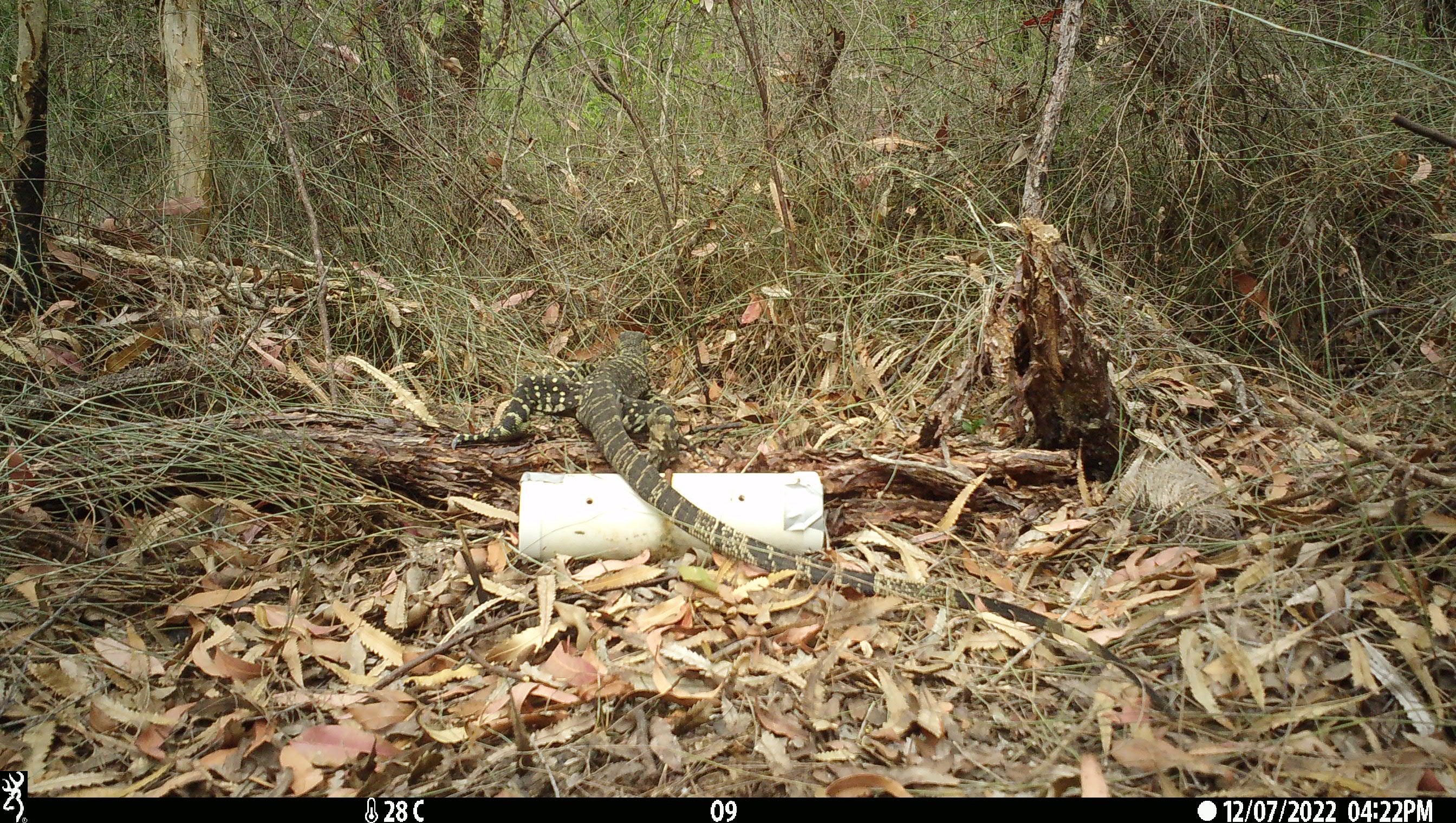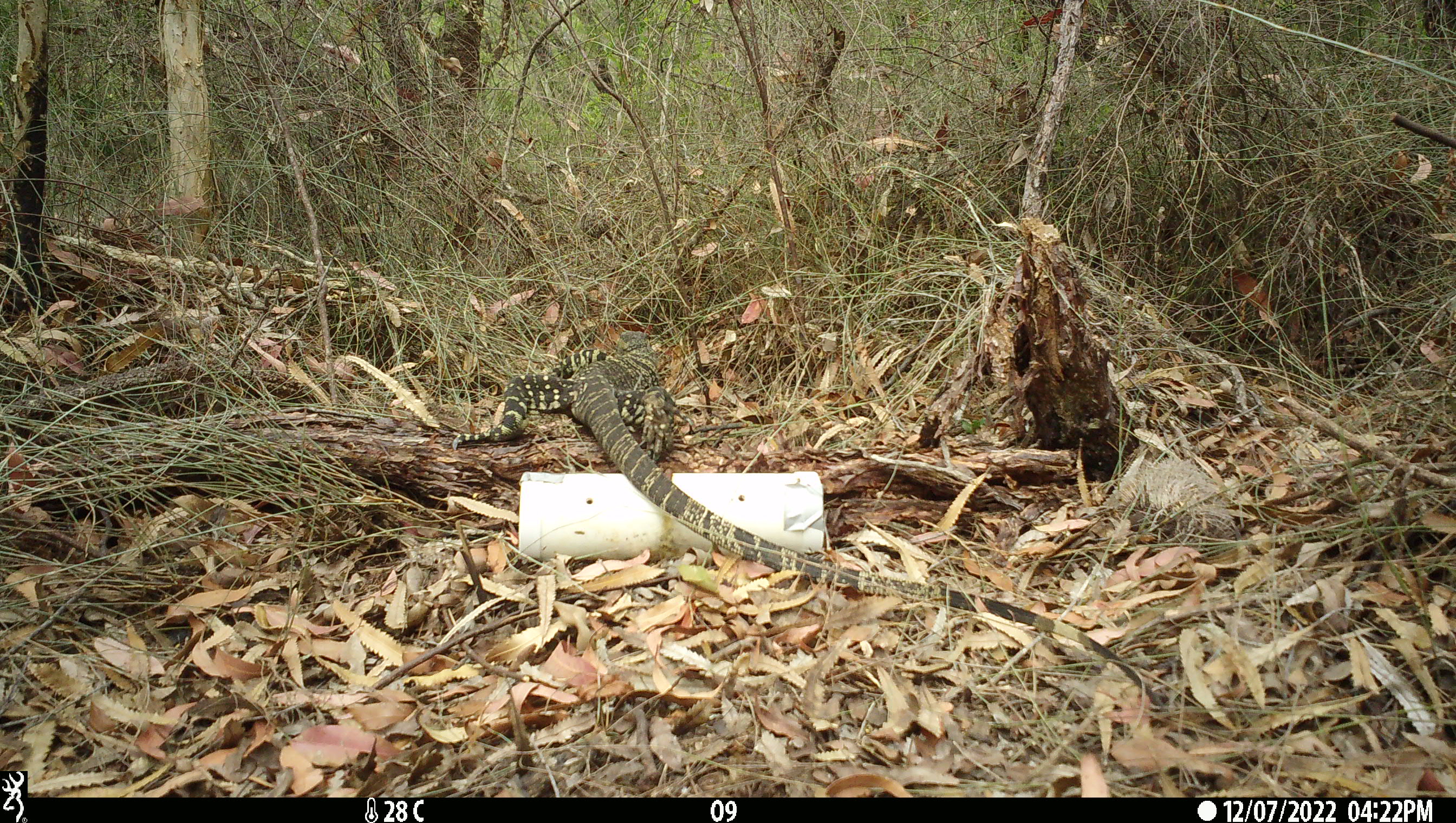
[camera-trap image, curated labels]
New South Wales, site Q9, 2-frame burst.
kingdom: Animalia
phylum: Chordata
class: Reptilia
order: Squamata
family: Varanidae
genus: Varanus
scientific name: Varanus varius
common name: lace monitor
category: goanna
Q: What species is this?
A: Goanna (lace monitor) (Varanus varius).